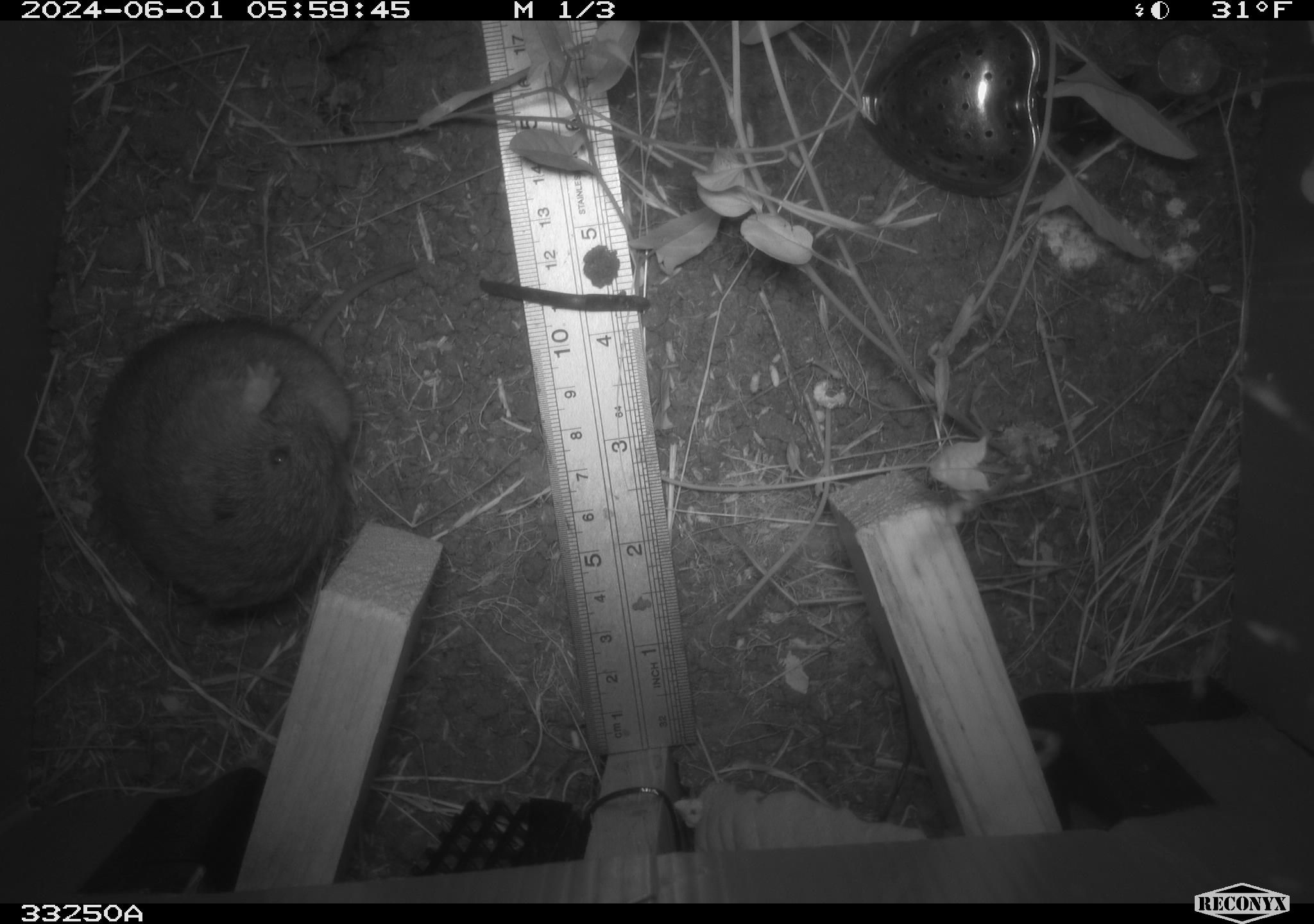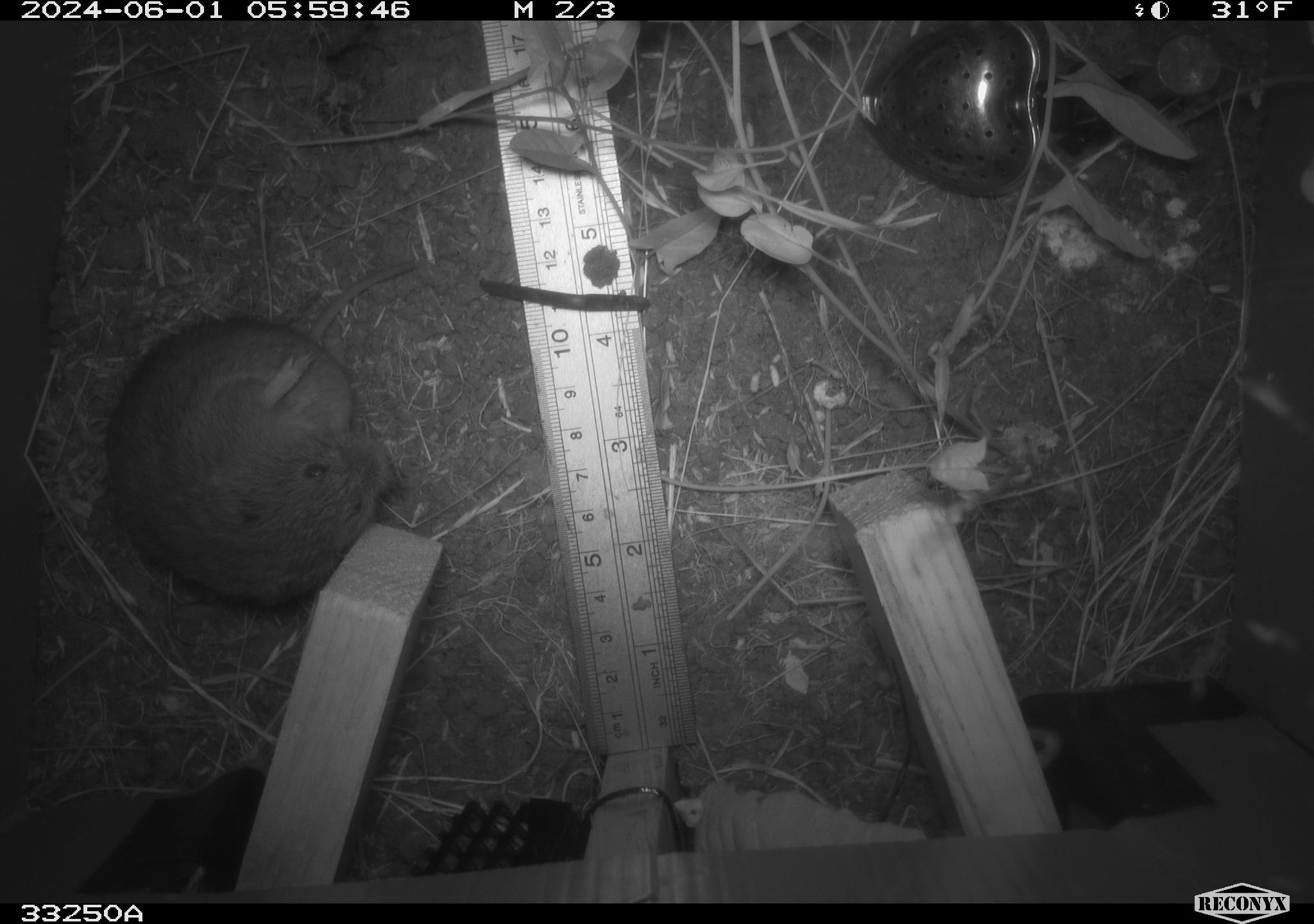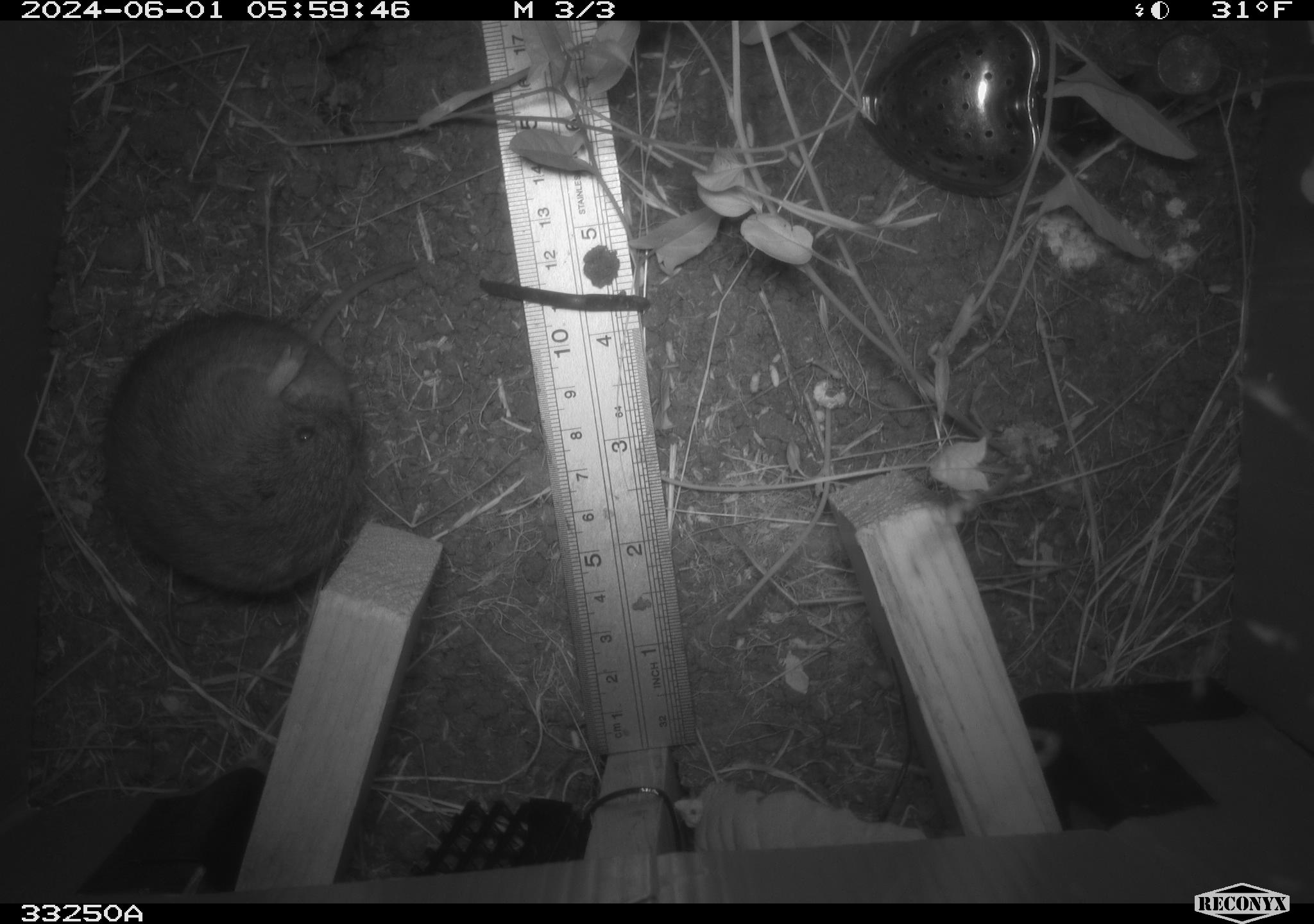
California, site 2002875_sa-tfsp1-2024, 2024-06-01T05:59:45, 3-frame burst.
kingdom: Animalia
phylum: Chordata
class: Mammalia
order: Rodentia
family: Cricetidae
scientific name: Arvicolinae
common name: voles, lemmings, and muskrats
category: arvicolinae subfamily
Arvicolinae subfamily (voles, lemmings, and muskrats) (Arvicolinae).